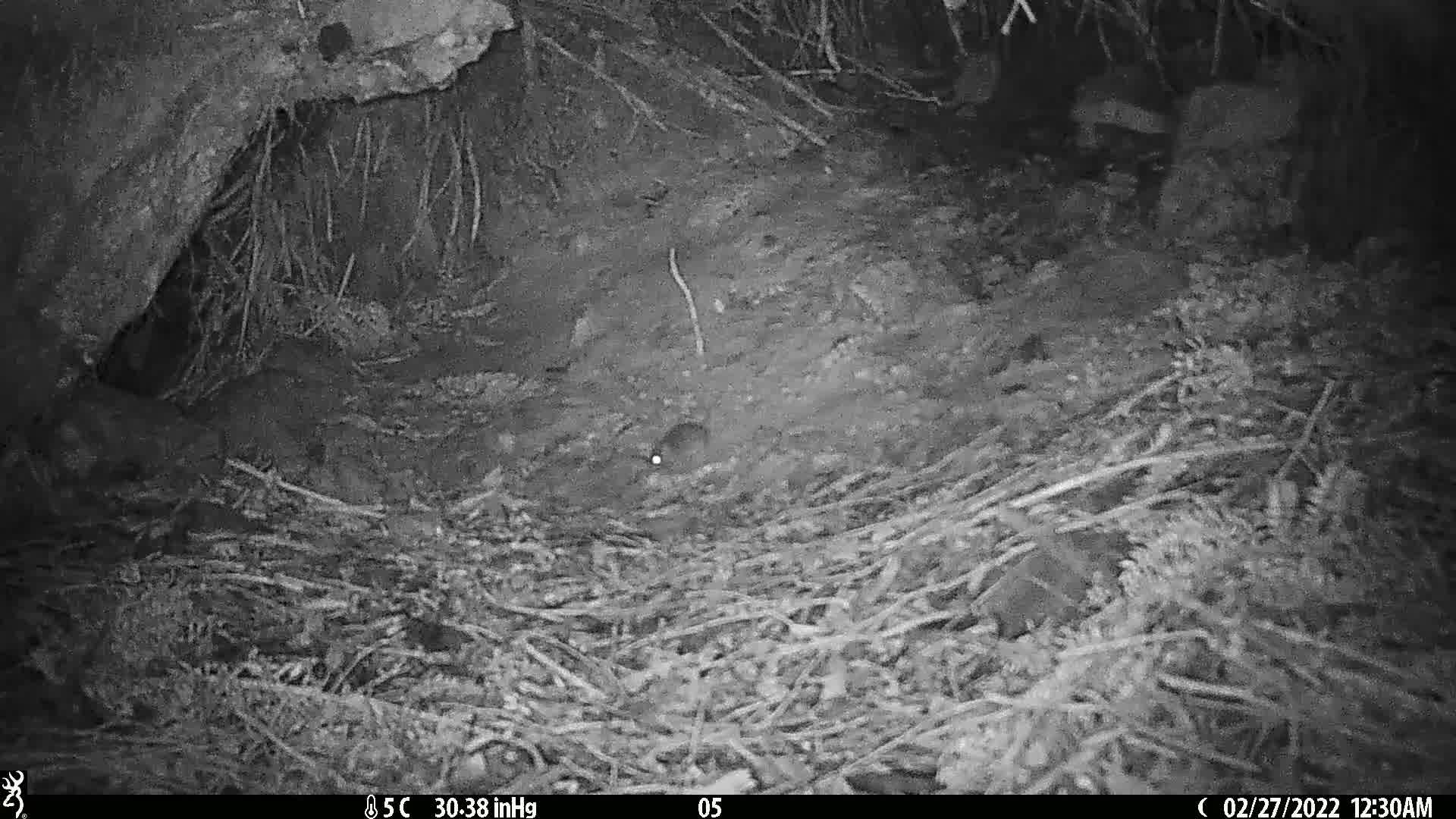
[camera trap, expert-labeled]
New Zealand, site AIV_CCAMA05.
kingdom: Animalia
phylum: Chordata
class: Mammalia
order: Rodentia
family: Muridae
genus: Mus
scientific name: Mus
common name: mouse